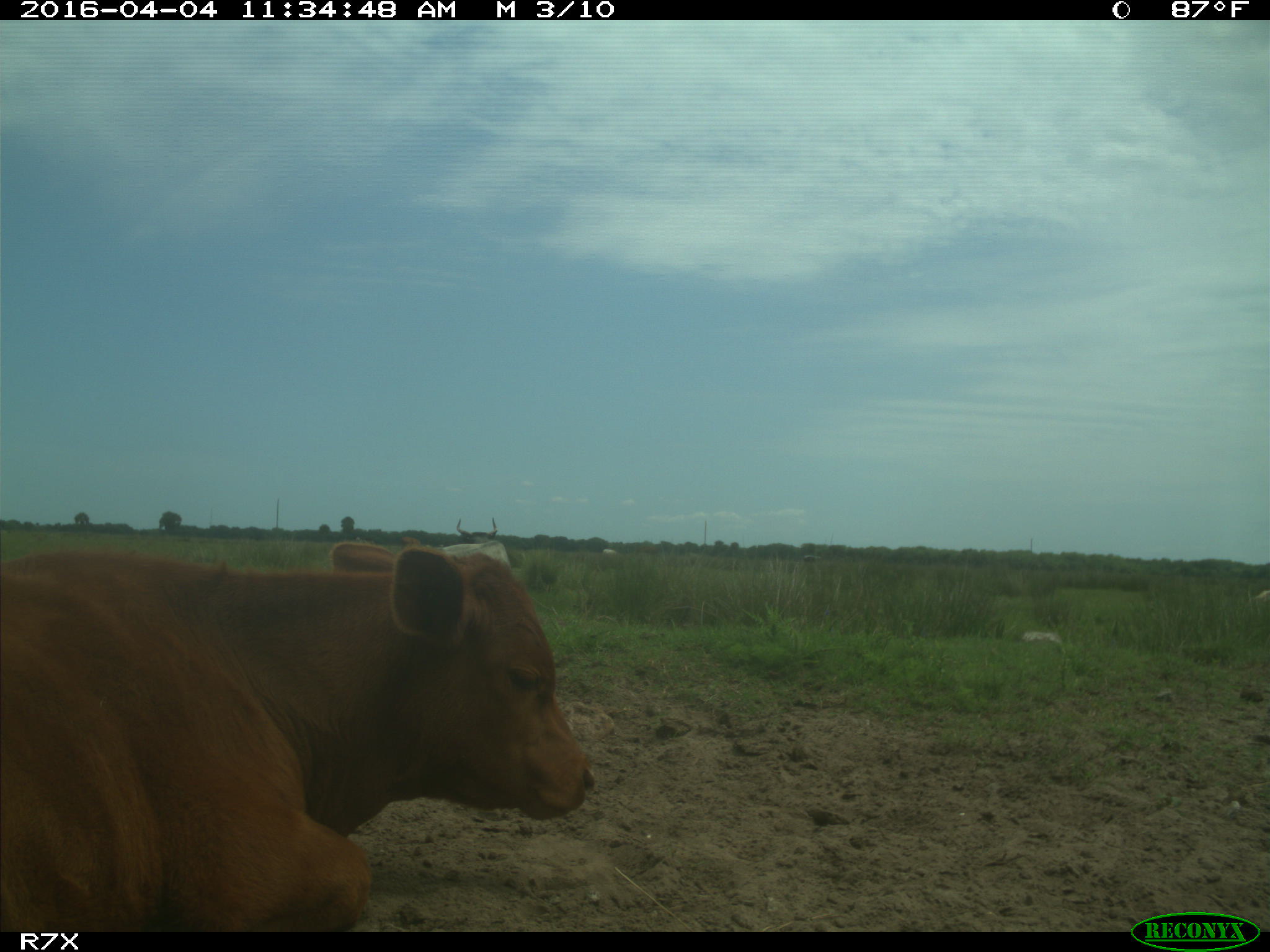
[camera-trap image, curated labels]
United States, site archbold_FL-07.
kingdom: Animalia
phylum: Chordata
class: Mammalia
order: Artiodactyla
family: Bovidae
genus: Bos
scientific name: Bos taurus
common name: domestic cow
Bos taurus (domestic cow).